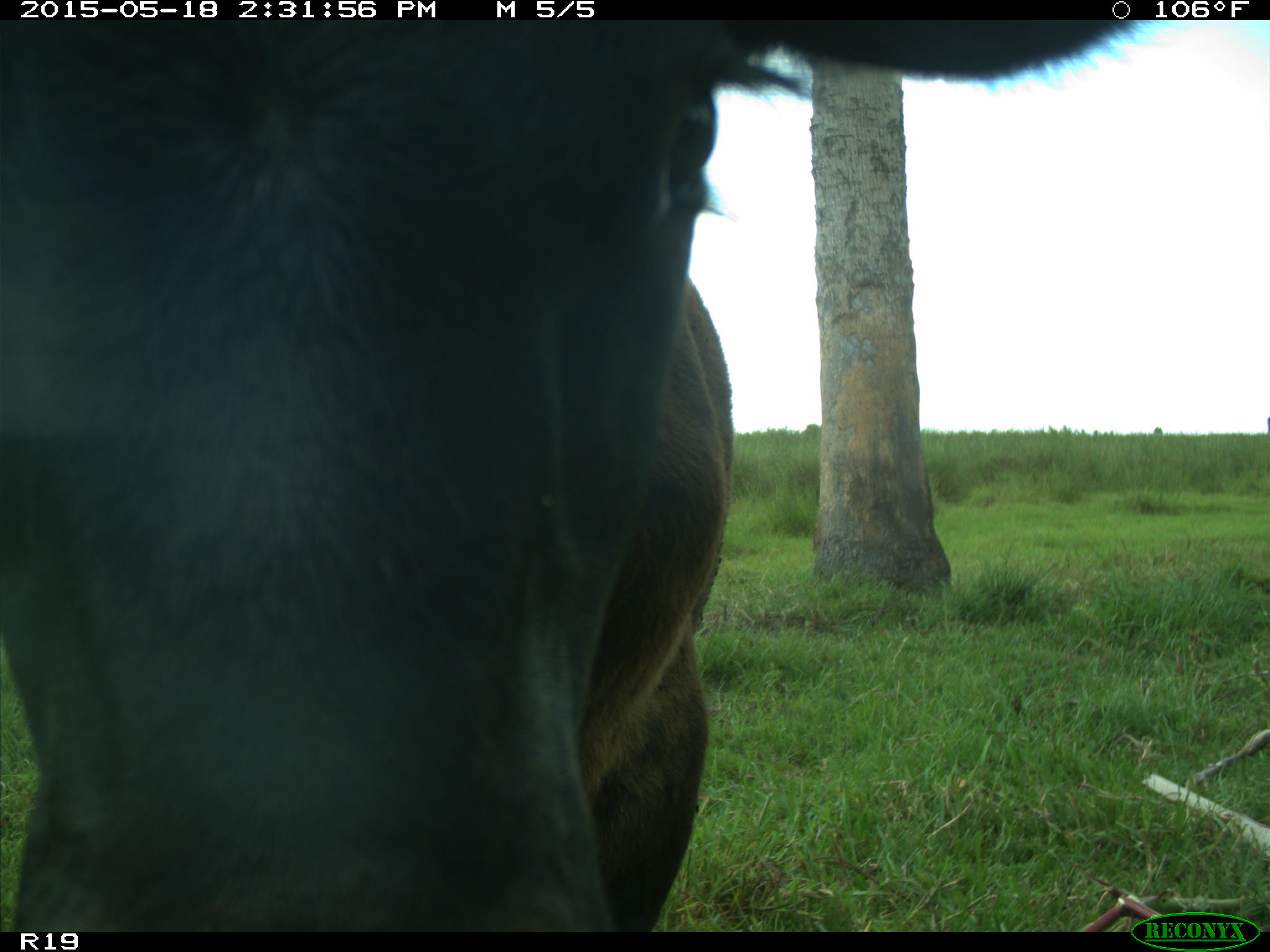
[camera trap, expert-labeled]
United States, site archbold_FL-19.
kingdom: Animalia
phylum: Chordata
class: Mammalia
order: Artiodactyla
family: Bovidae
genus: Bos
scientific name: Bos taurus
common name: domestic cow